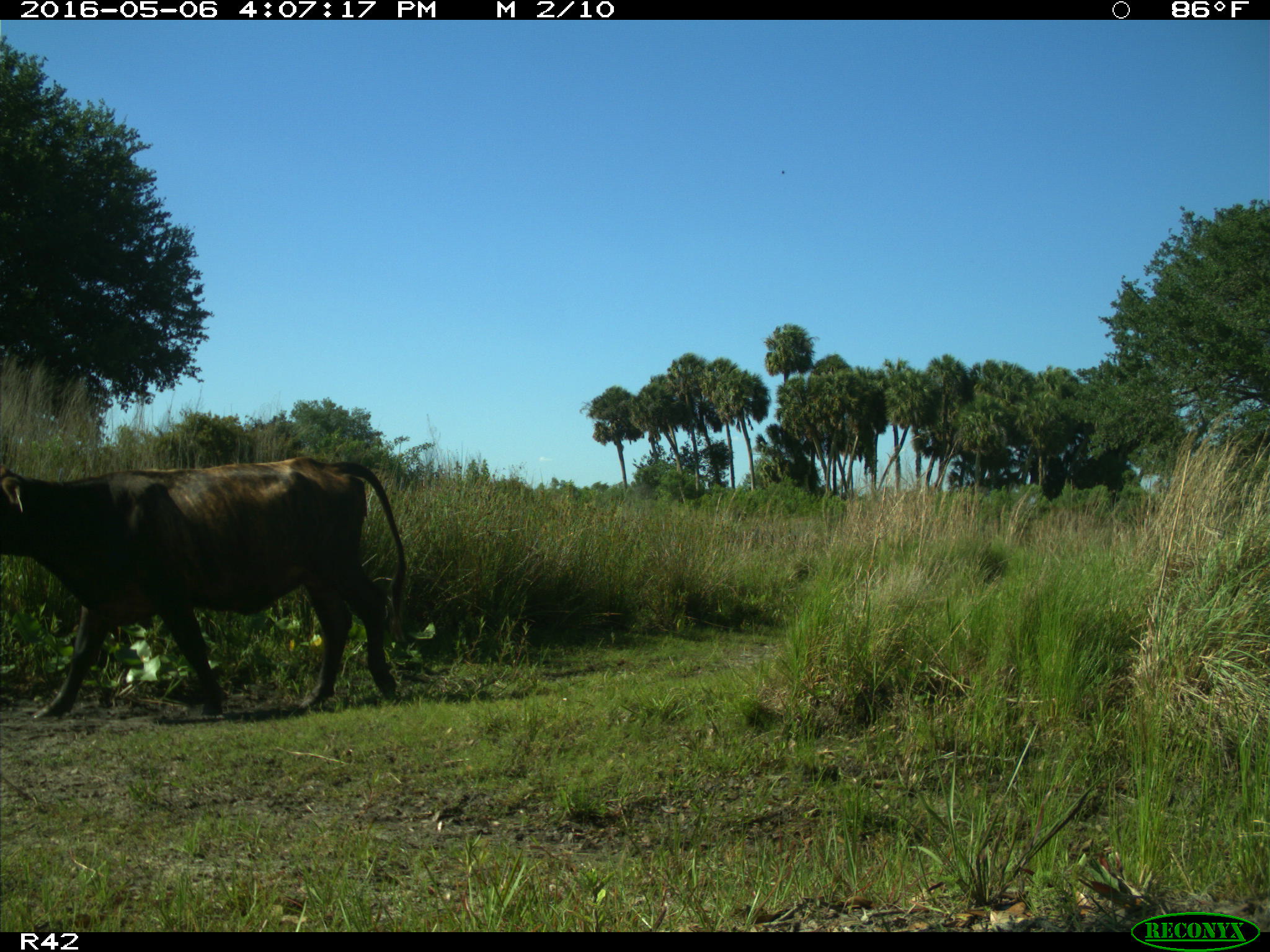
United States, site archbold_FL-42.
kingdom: Animalia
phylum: Chordata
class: Mammalia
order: Artiodactyla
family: Bovidae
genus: Bos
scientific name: Bos taurus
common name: domestic cow